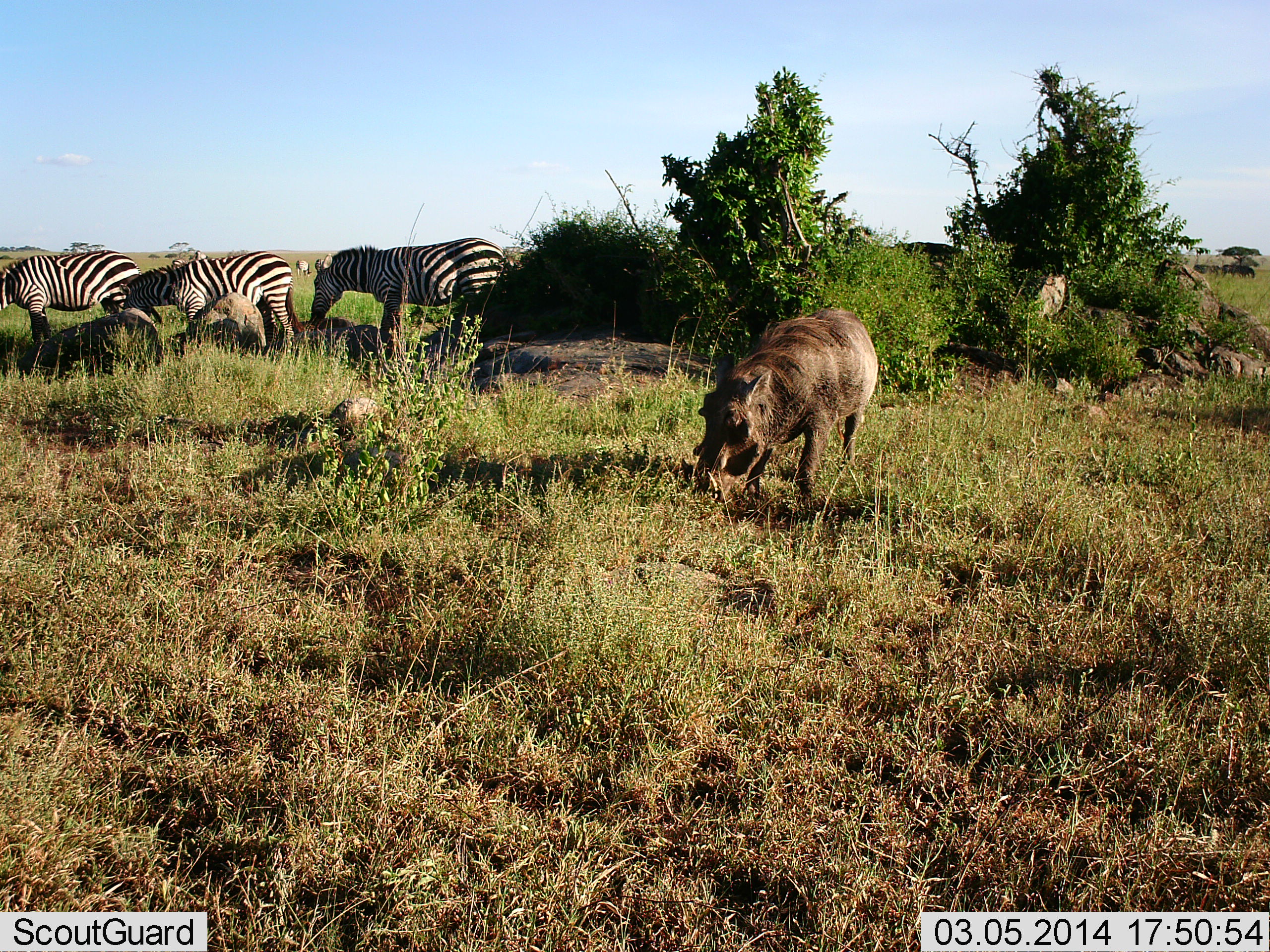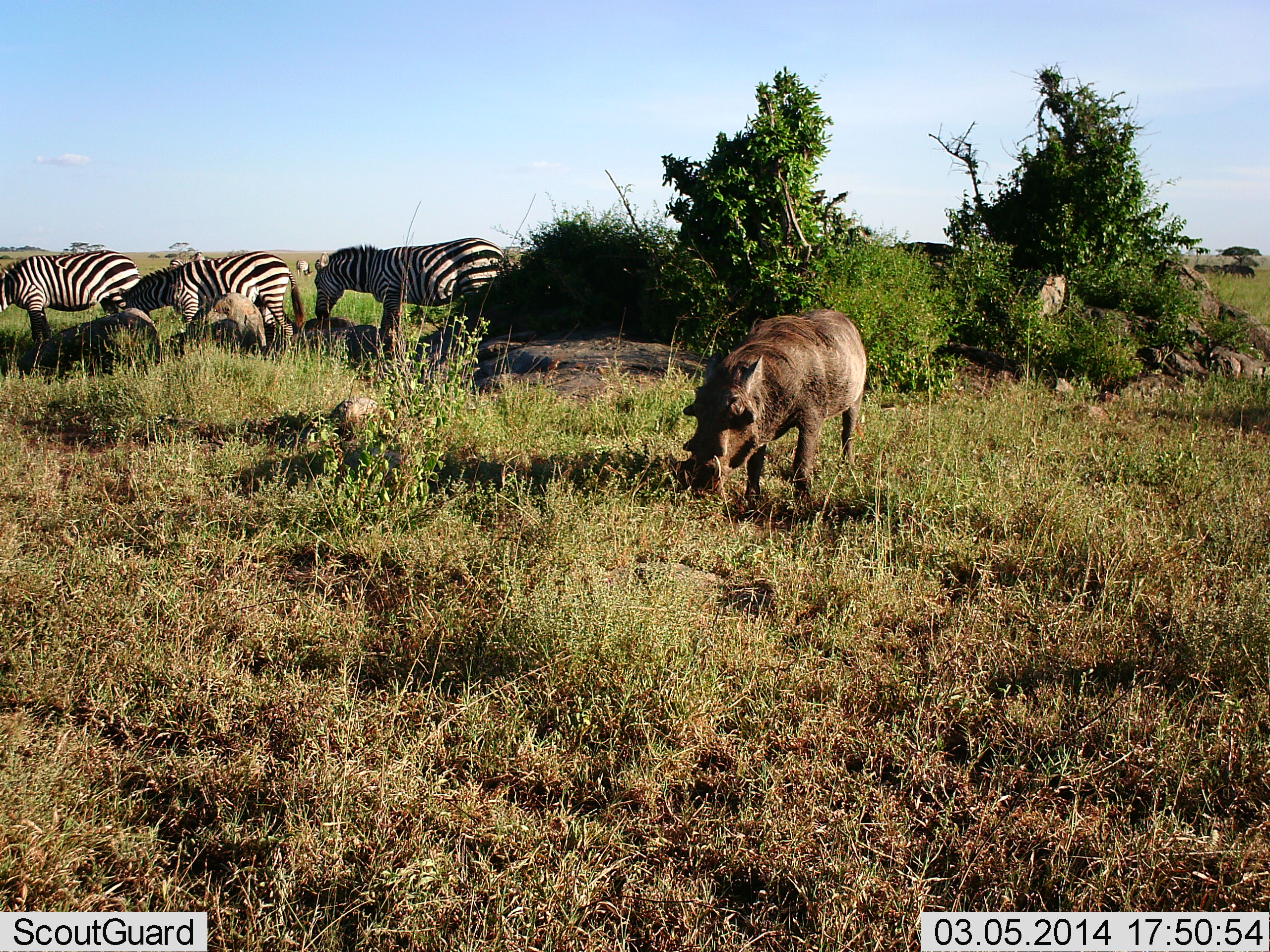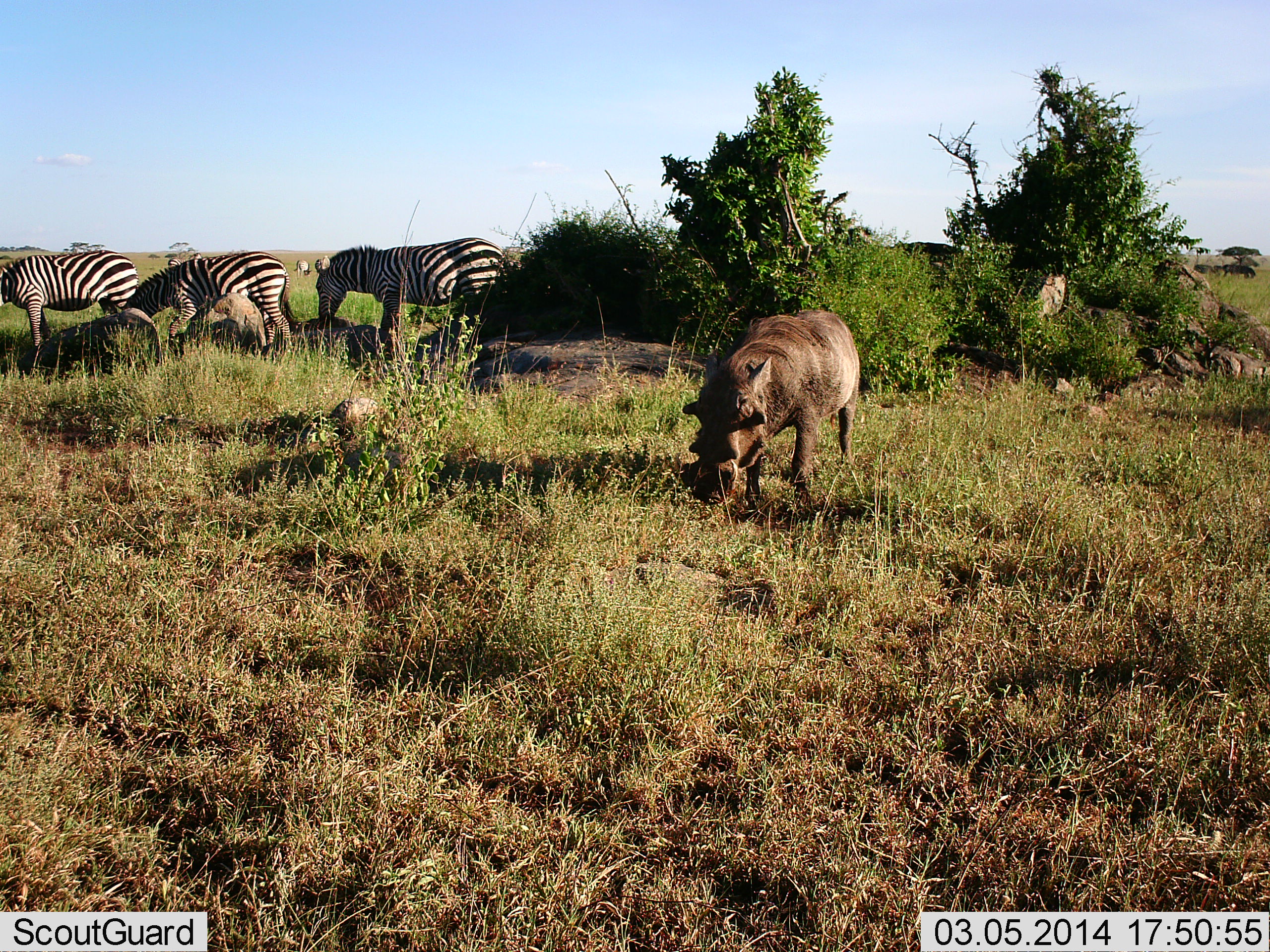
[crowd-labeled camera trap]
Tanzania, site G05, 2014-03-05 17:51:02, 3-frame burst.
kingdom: Animalia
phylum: Chordata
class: Mammalia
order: Artiodactyla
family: Suidae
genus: Phacochoerus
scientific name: Phacochoerus africanus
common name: warthog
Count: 1.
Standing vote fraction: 0%.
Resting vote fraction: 0%.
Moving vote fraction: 0%.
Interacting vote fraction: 0%.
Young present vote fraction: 0%.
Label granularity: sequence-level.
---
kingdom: Animalia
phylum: Chordata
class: Mammalia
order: Perissodactyla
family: Equidae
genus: Equus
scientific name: Equus quagga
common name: plains zebra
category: zebra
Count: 3.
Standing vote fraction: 9%.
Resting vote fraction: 9%.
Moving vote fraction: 0%.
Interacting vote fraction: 0%.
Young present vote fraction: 0%.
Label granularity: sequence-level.